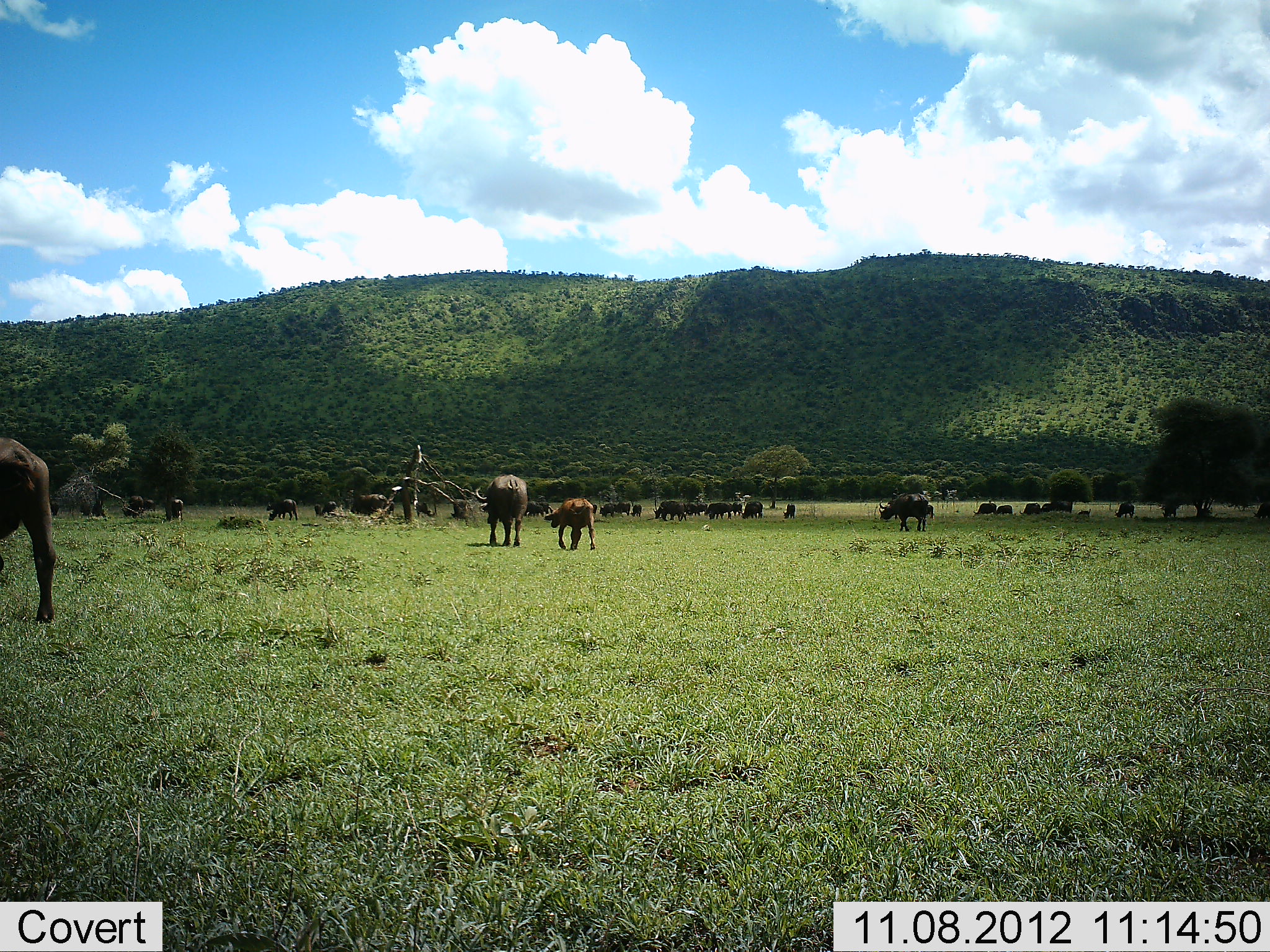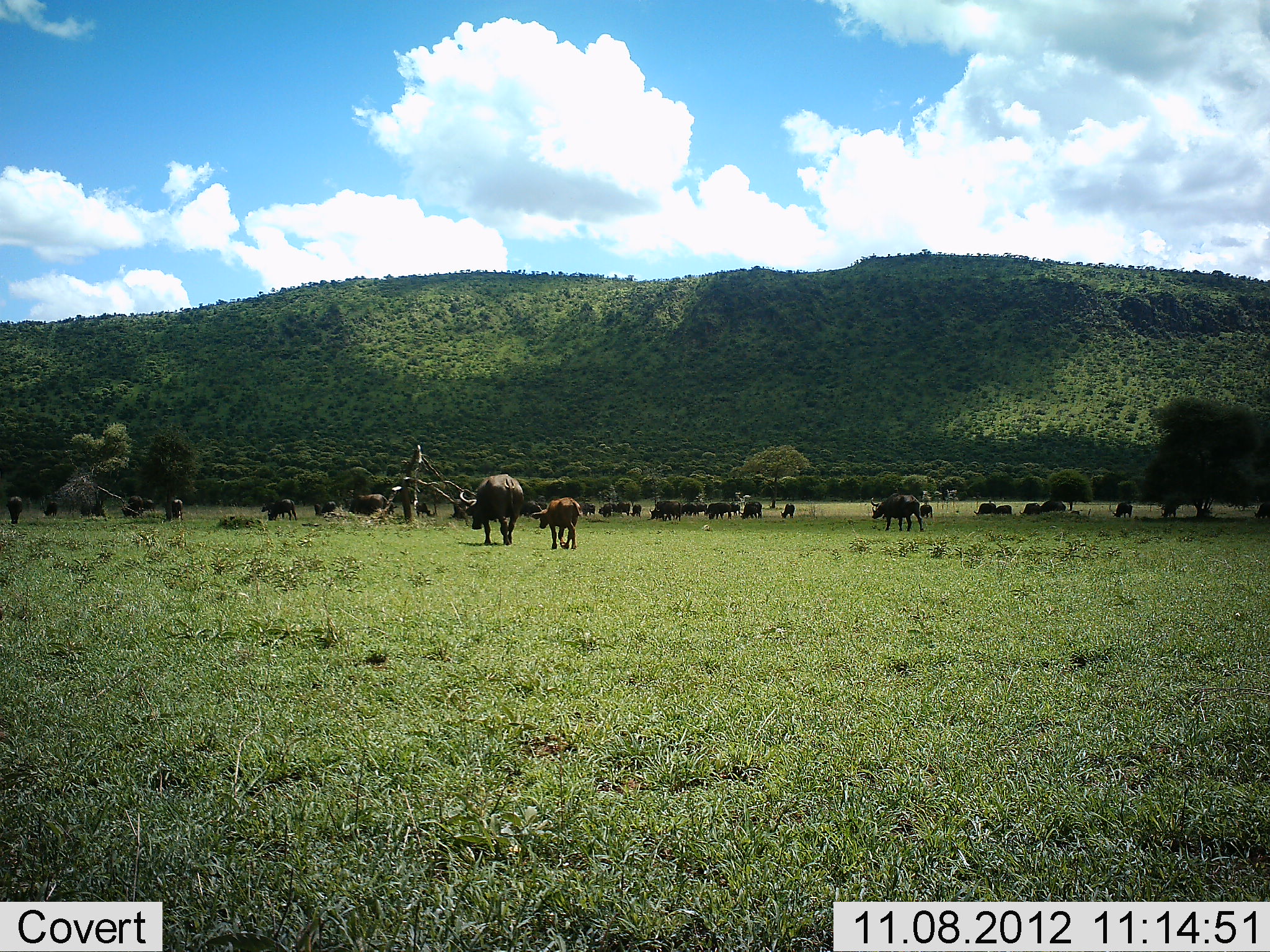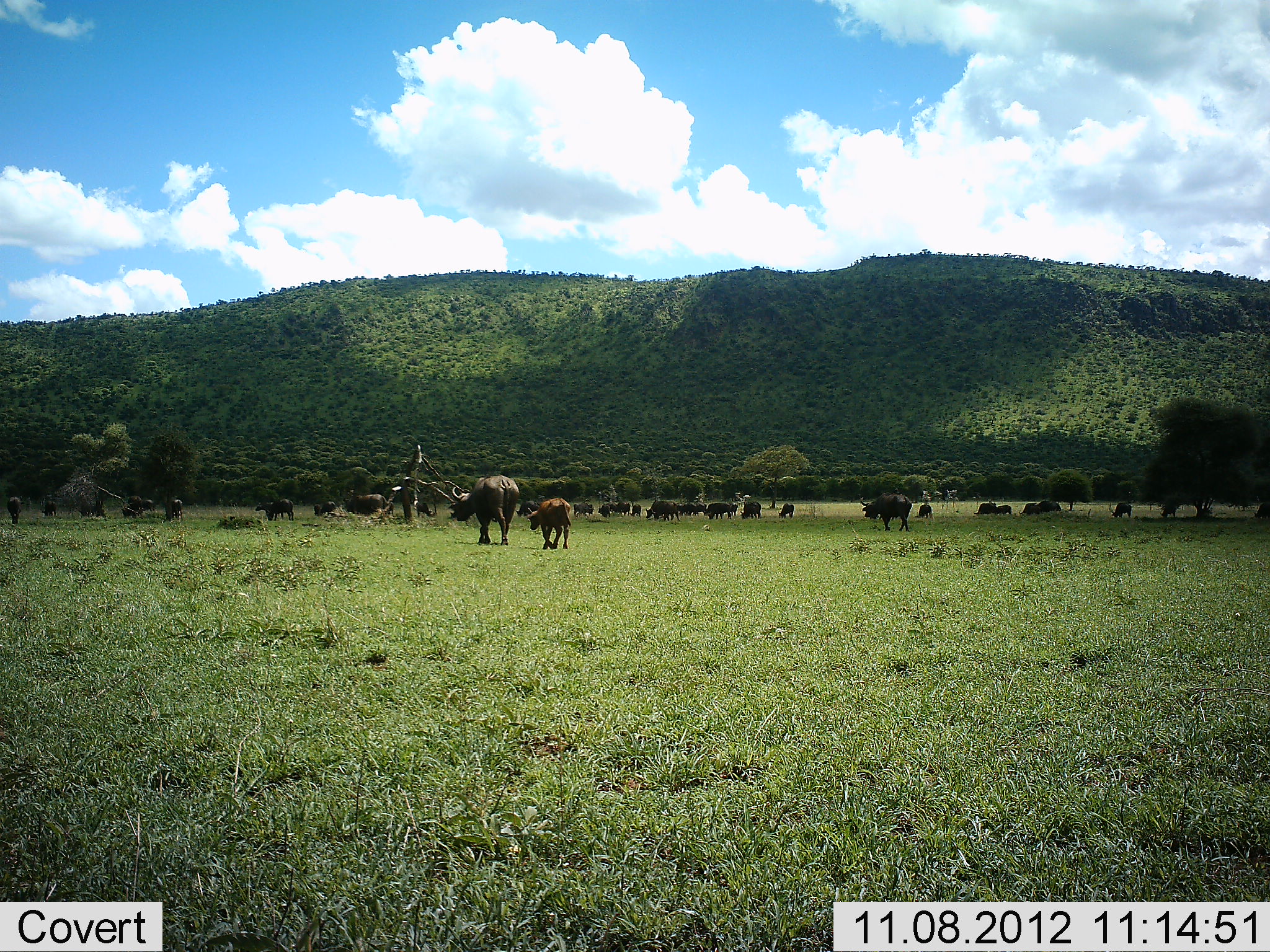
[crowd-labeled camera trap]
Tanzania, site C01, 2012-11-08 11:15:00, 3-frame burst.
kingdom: Animalia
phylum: Chordata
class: Mammalia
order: Artiodactyla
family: Bovidae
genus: Syncerus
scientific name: Syncerus caffer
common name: cape buffalo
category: buffalo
Buffalo (cape buffalo) (Syncerus caffer), count 11-50. Behavior (volunteer vote fractions): standing 50%, resting 10%, moving 80%, interacting 10%. Young present (vote fraction): 40%. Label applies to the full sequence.